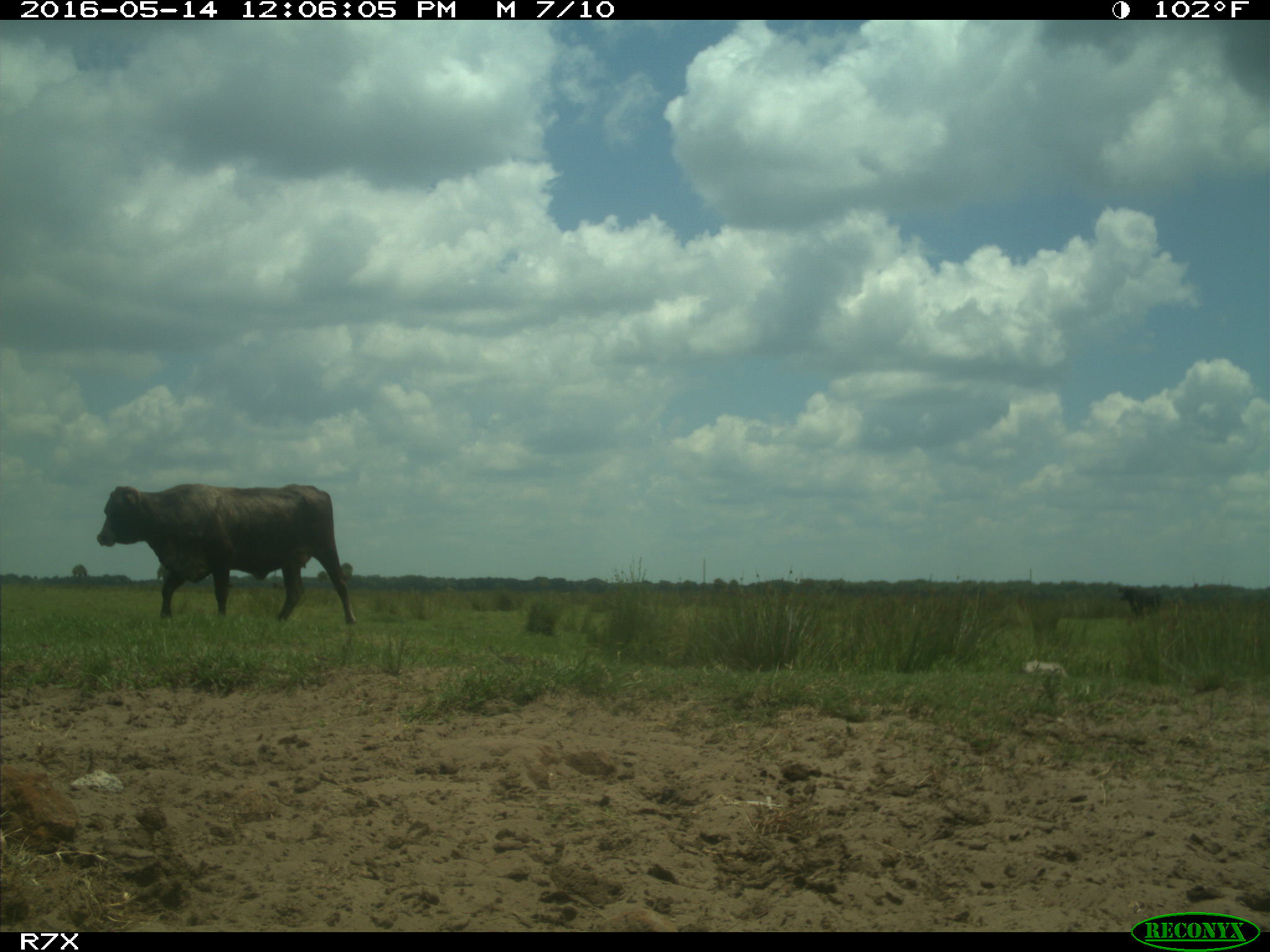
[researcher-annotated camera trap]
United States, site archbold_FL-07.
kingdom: Animalia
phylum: Chordata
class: Mammalia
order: Artiodactyla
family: Bovidae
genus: Bos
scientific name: Bos taurus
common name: domestic cow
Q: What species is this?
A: Bos taurus (domestic cow).